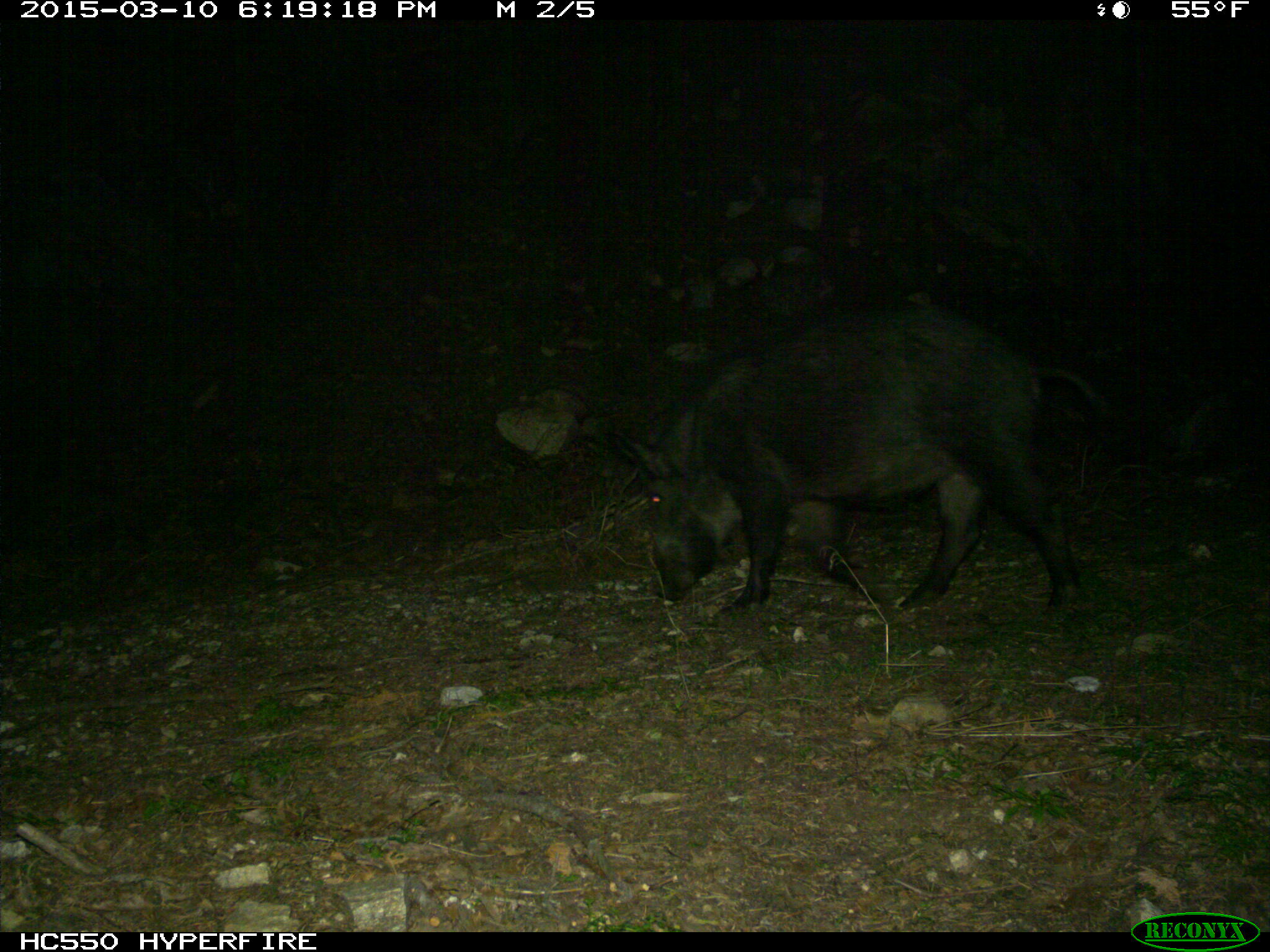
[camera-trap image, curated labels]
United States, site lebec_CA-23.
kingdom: Animalia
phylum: Chordata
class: Mammalia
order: Artiodactyla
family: Suidae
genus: Sus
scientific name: Sus scrofa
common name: wild boar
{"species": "Sus scrofa (wild boar)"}